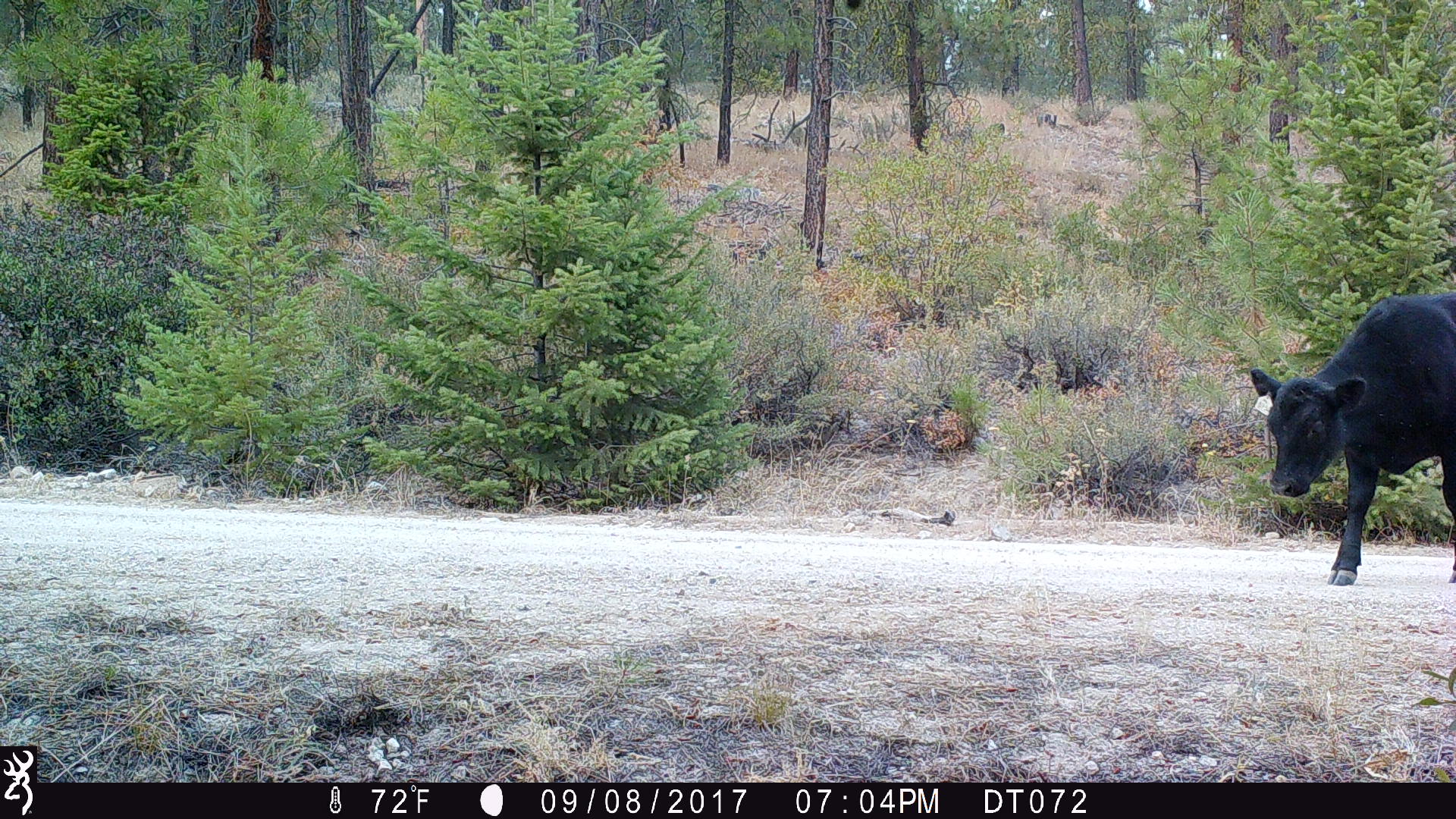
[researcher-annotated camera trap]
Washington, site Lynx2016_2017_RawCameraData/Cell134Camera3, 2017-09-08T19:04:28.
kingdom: Animalia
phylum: Chordata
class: Mammalia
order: Artiodactyla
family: Bovidae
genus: Bos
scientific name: Bos taurus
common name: domestic cattle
Domestic cattle (Bos taurus). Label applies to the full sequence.